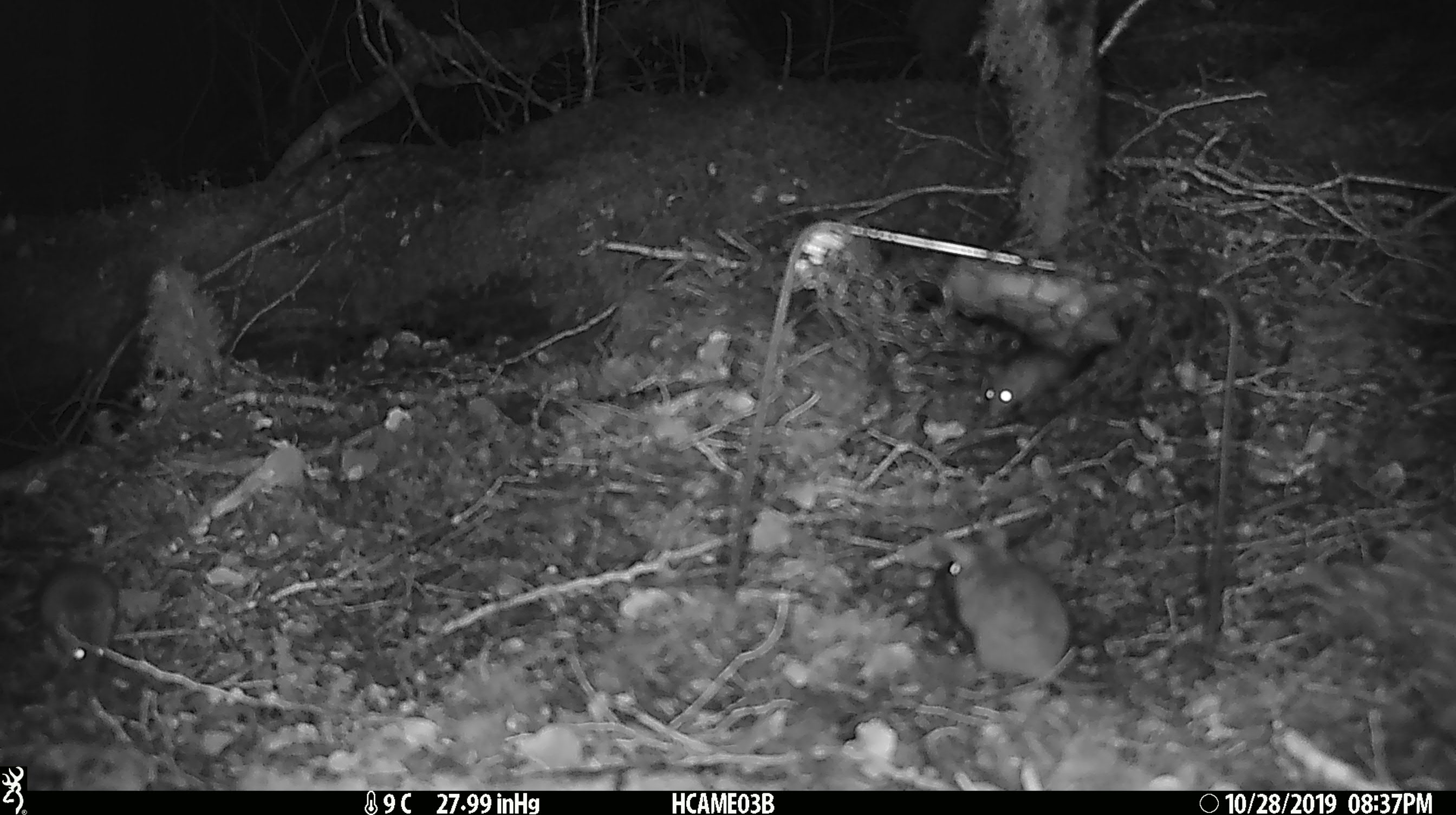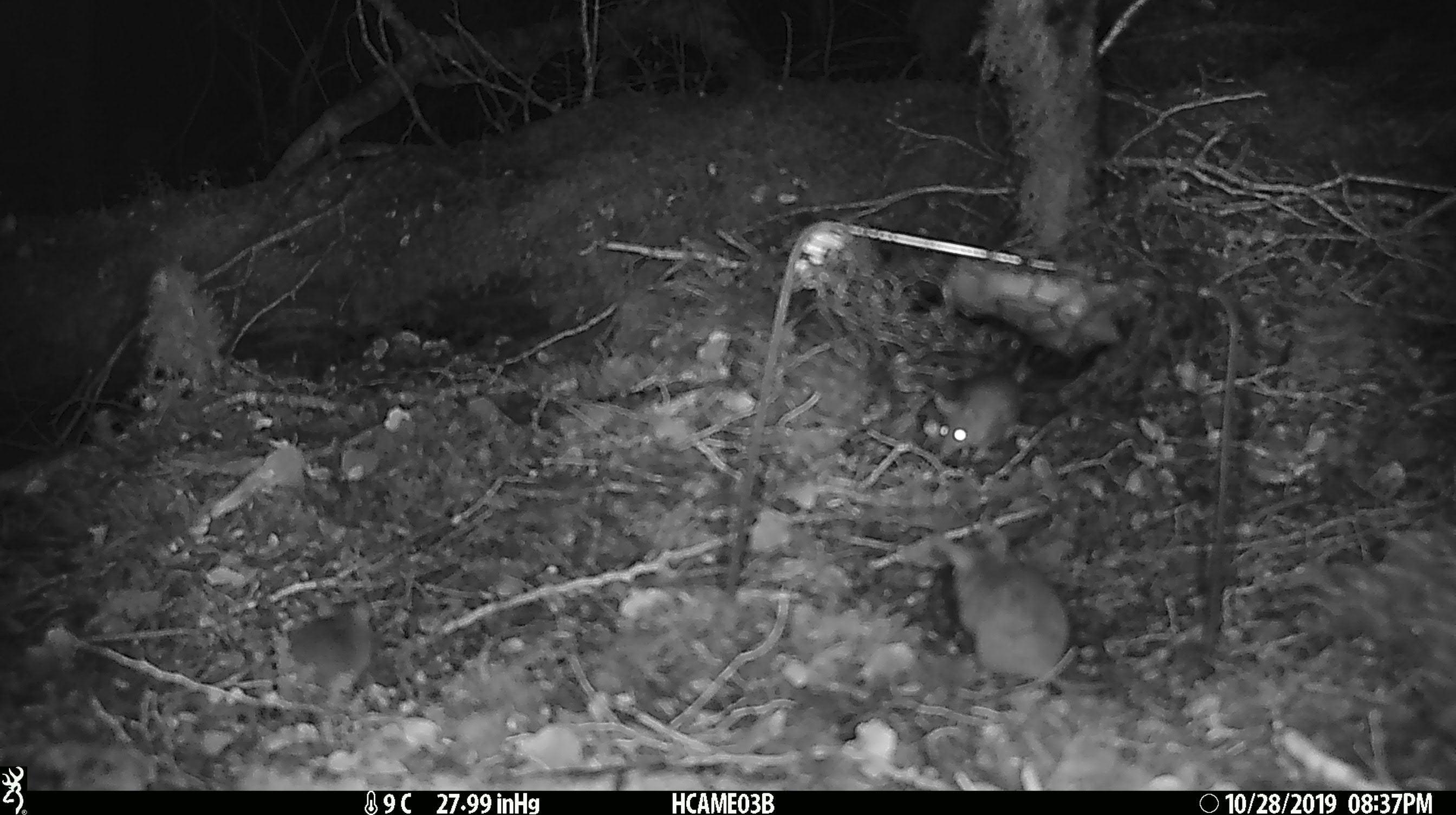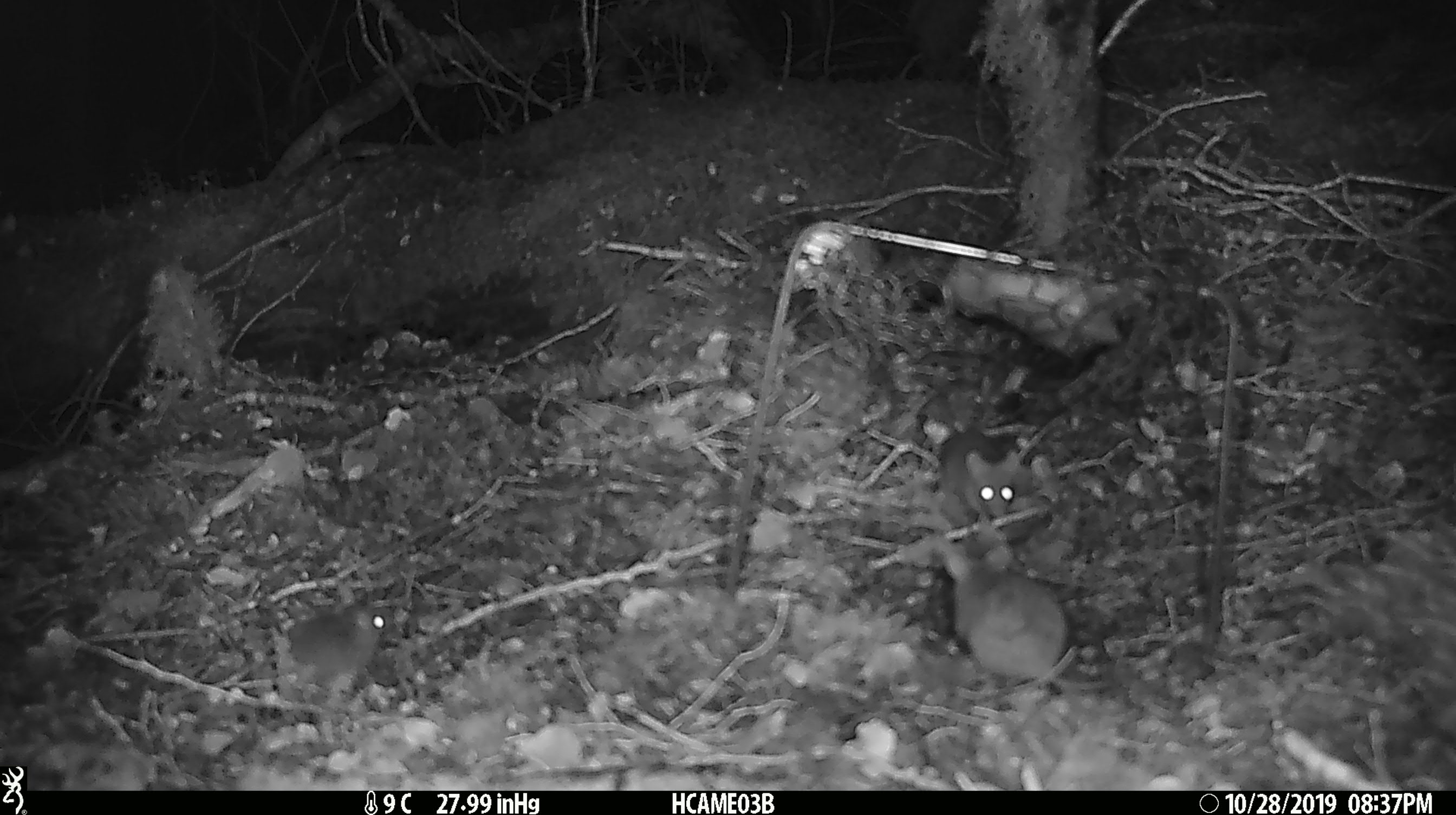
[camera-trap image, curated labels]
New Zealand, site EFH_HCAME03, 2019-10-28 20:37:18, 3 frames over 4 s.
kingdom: Animalia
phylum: Chordata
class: Mammalia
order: Rodentia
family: Muridae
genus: Mus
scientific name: Mus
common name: mouse